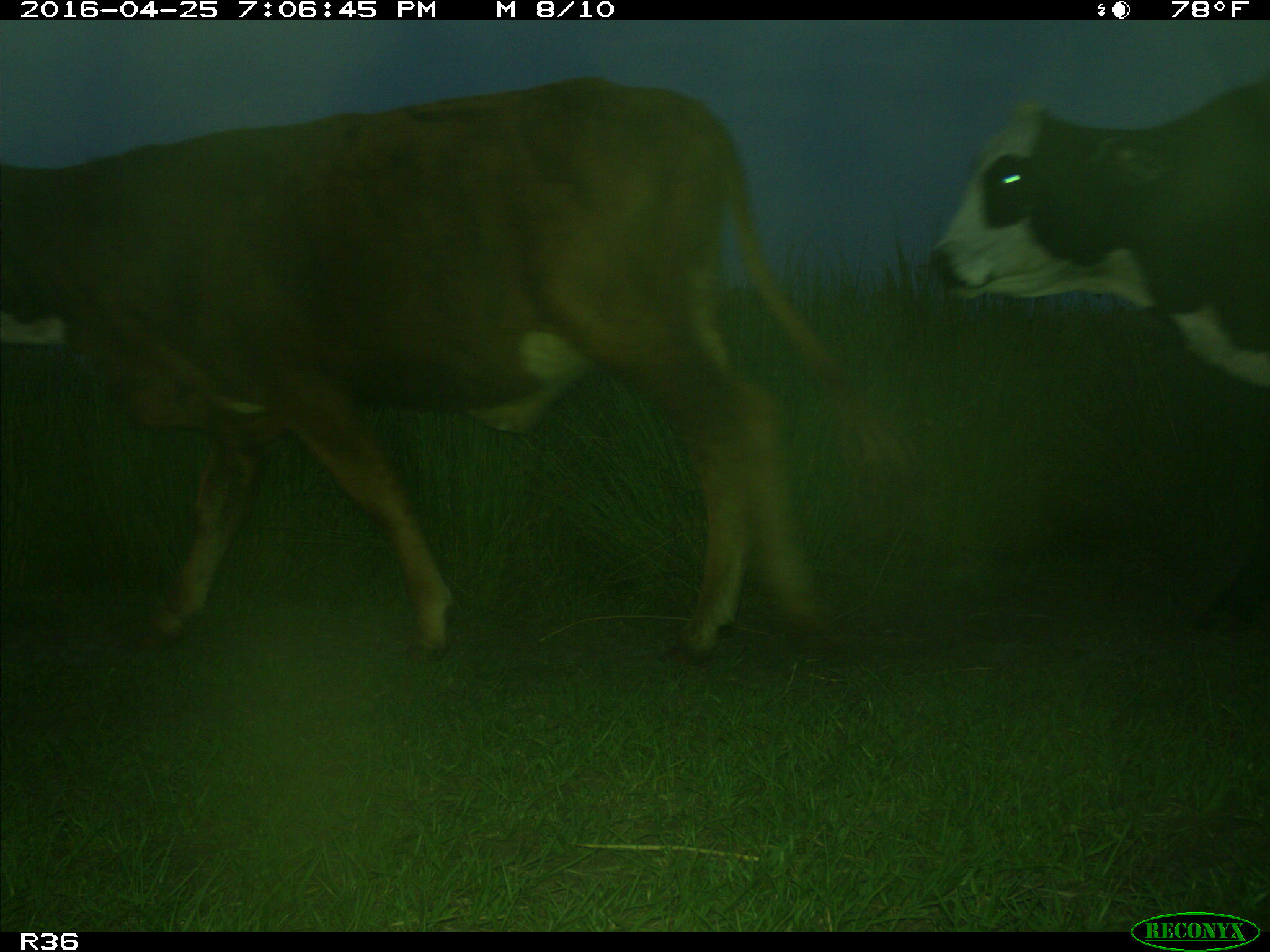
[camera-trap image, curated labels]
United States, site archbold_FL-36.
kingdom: Animalia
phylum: Chordata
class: Mammalia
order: Artiodactyla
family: Bovidae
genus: Bos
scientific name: Bos taurus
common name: domestic cow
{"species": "Bos taurus (domestic cow)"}